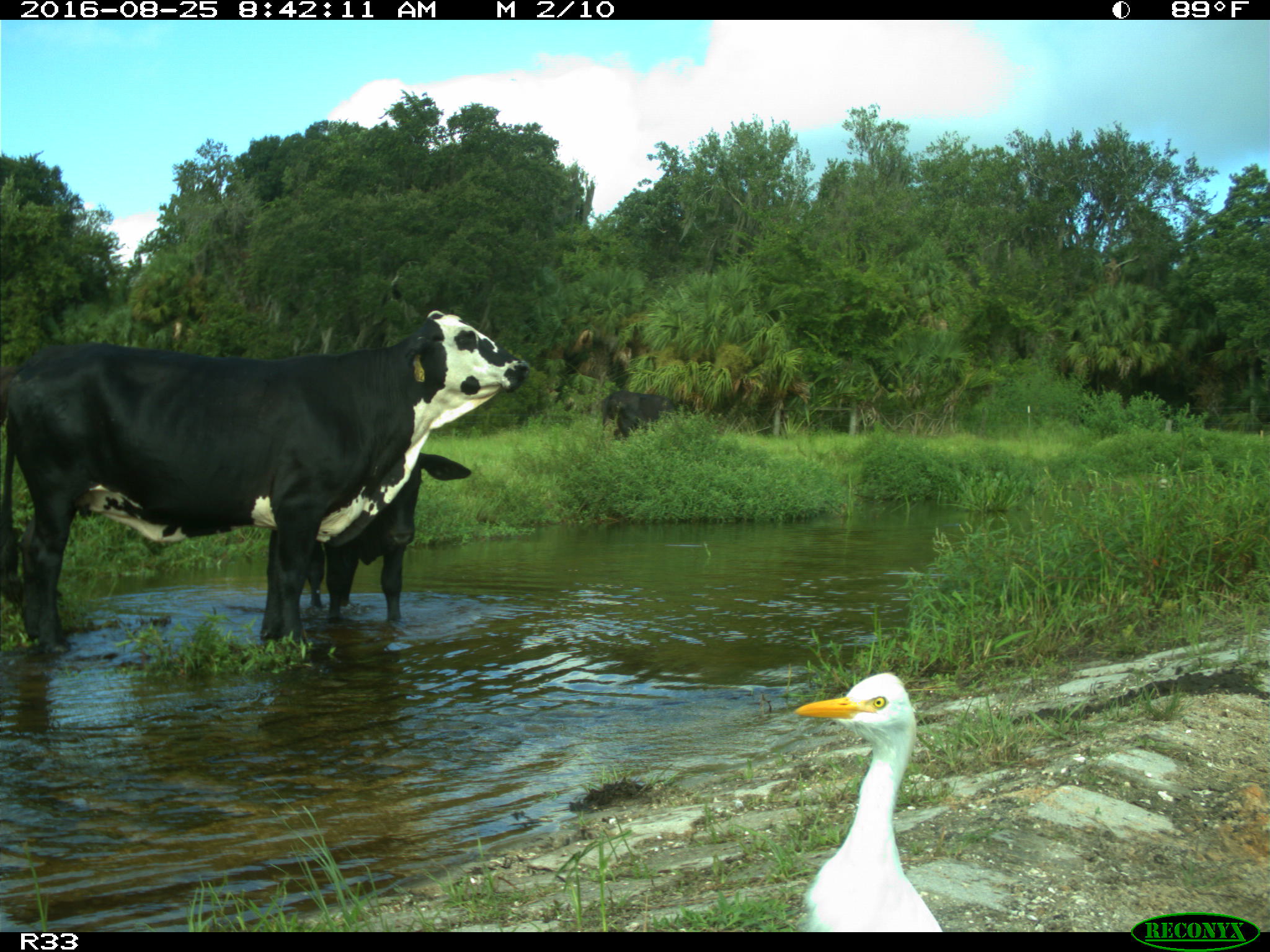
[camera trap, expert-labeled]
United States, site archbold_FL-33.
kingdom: Animalia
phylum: Chordata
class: Mammalia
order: Artiodactyla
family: Bovidae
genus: Bos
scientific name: Bos taurus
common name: domestic cow